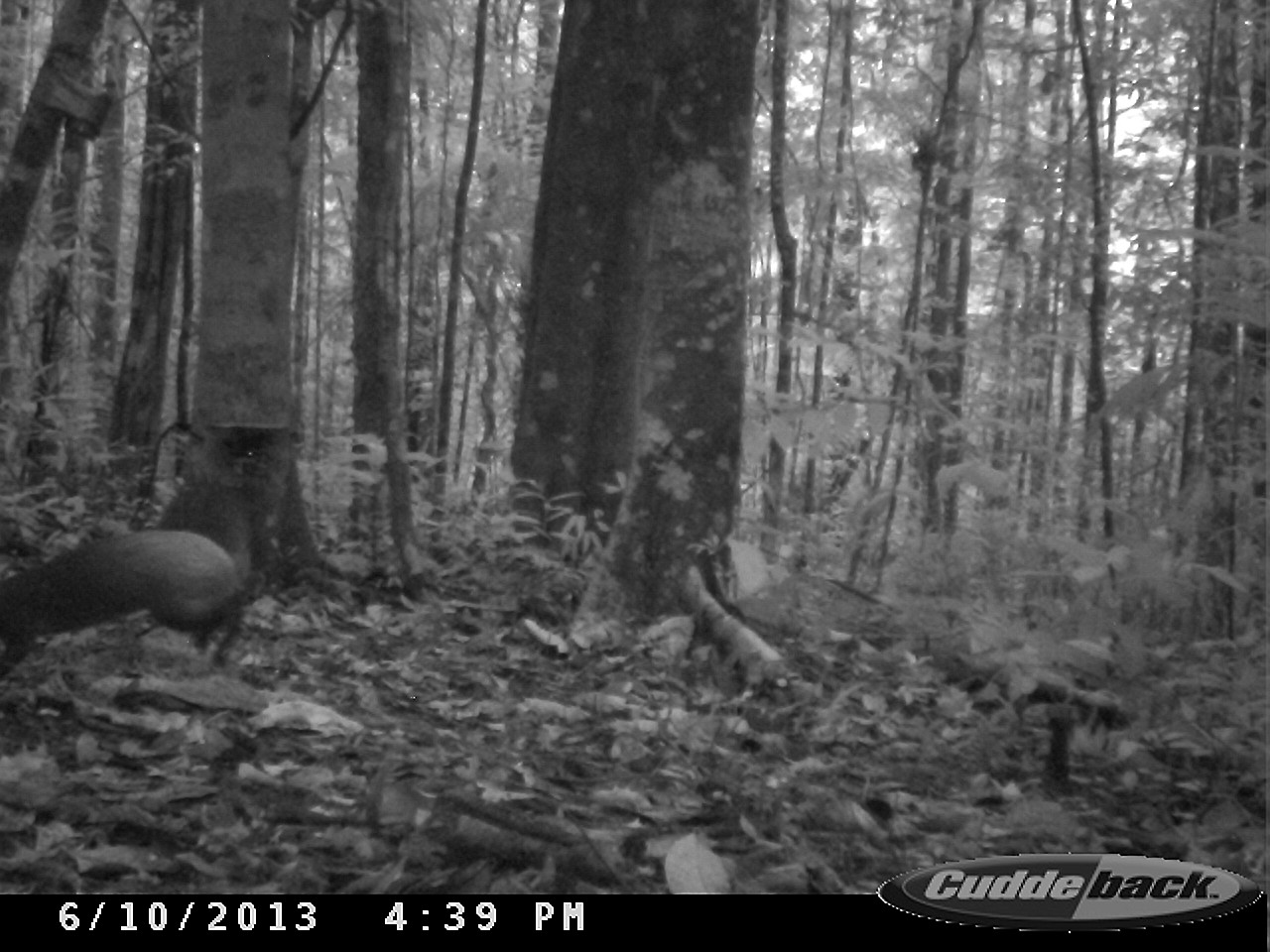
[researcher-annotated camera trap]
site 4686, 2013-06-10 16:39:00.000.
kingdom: Animalia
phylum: Chordata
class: Mammalia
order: Rodentia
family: Dasyproctidae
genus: Dasyprocta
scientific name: Dasyprocta leporina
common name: red-rumped agouti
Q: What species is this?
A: Dasyprocta leporina (red-rumped agouti).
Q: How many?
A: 1.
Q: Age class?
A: Adult.